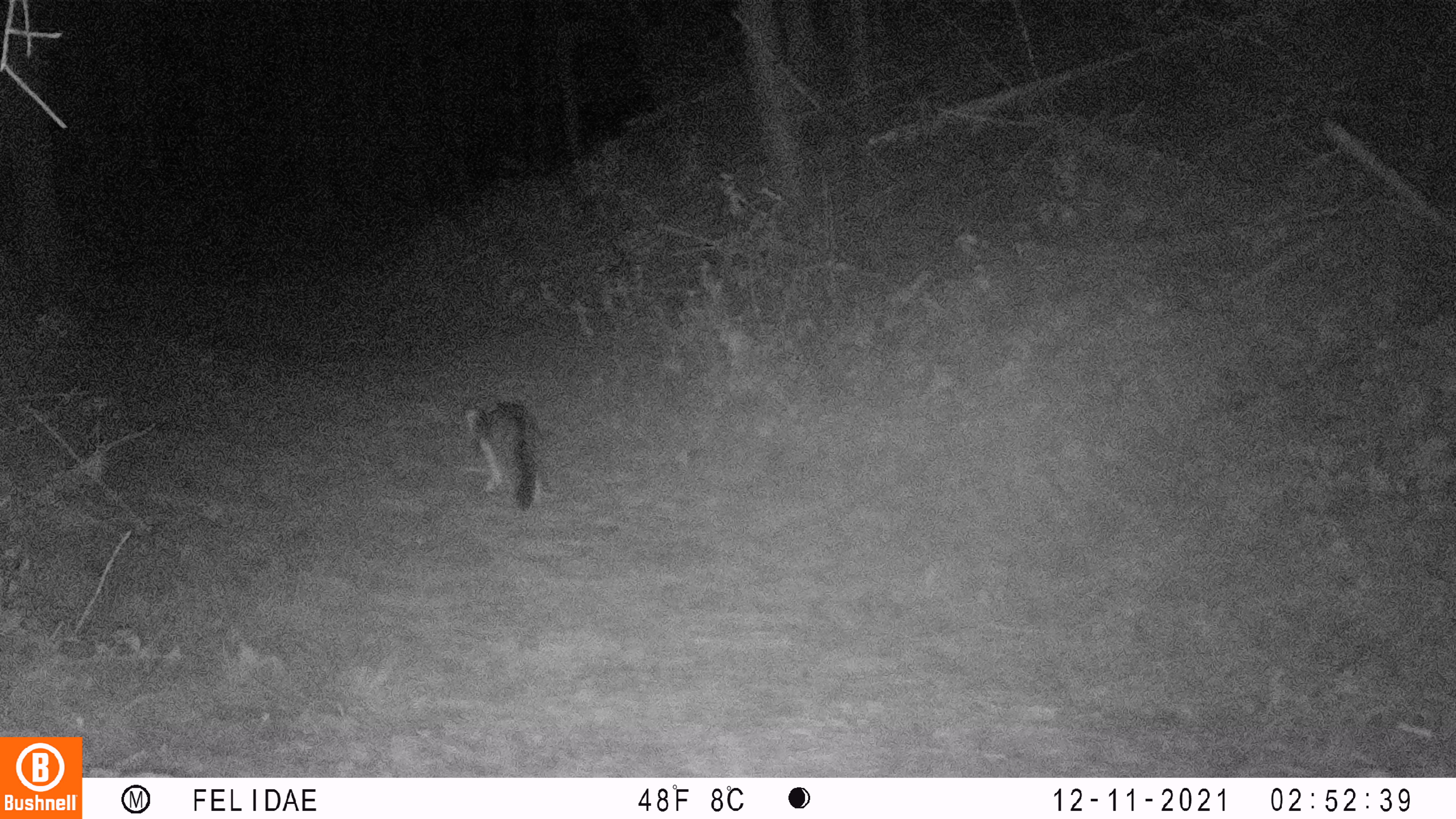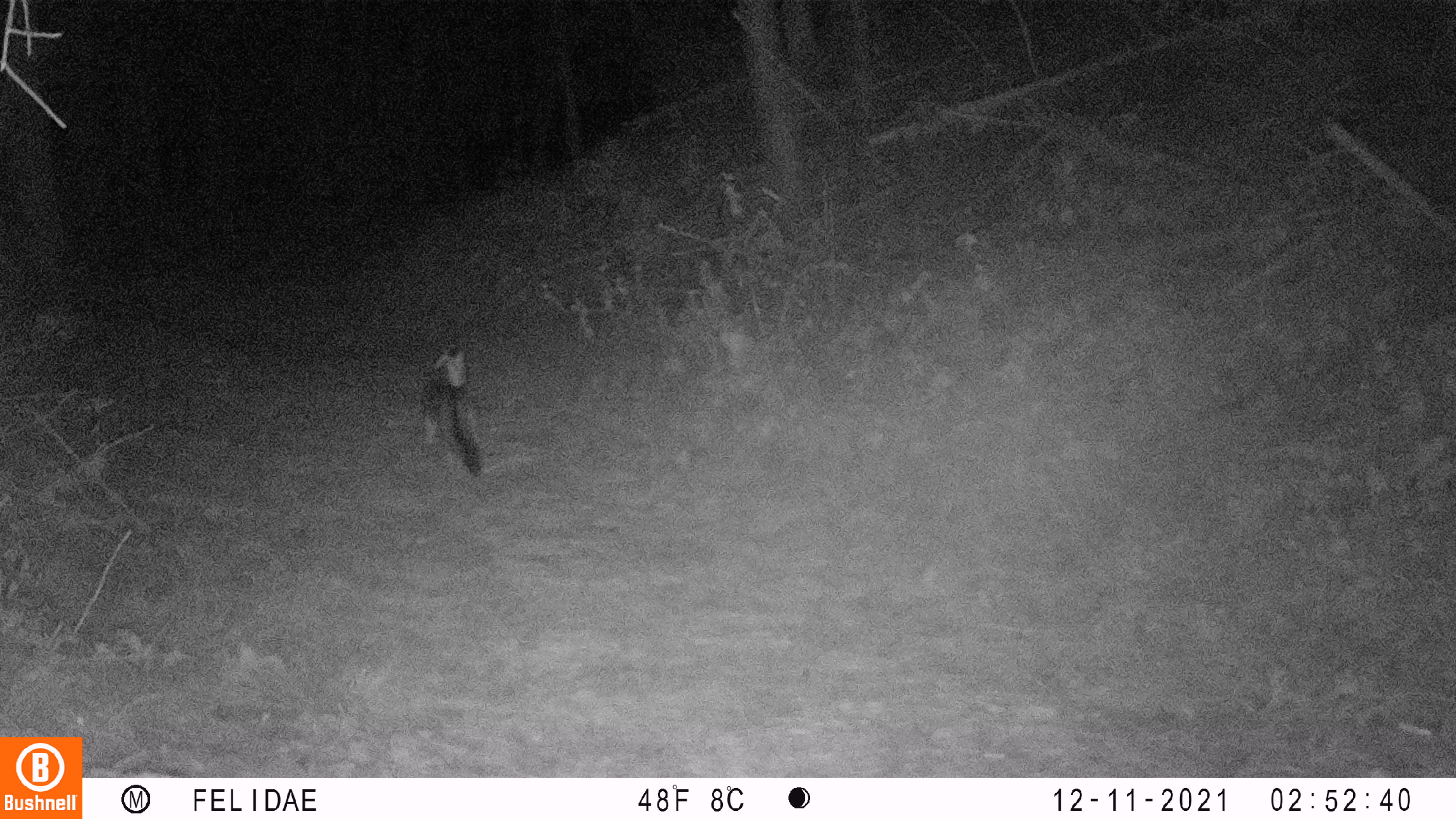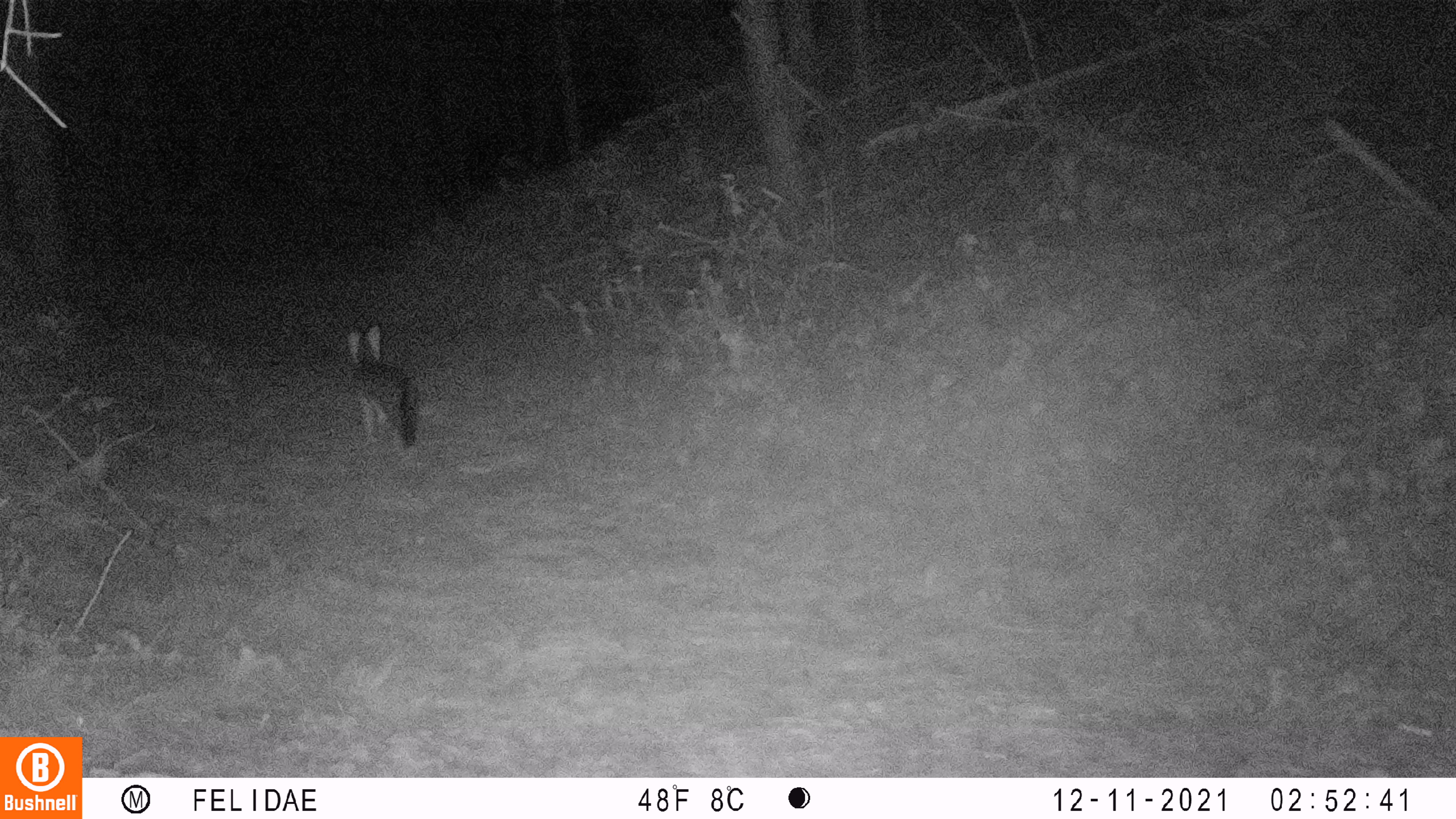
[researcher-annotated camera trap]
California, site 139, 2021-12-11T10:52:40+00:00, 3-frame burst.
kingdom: Animalia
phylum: Chordata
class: Mammalia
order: Carnivora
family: Canidae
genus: Urocyon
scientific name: Urocyon cinereoargenteus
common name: gray fox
Gray fox (Urocyon cinereoargenteus).